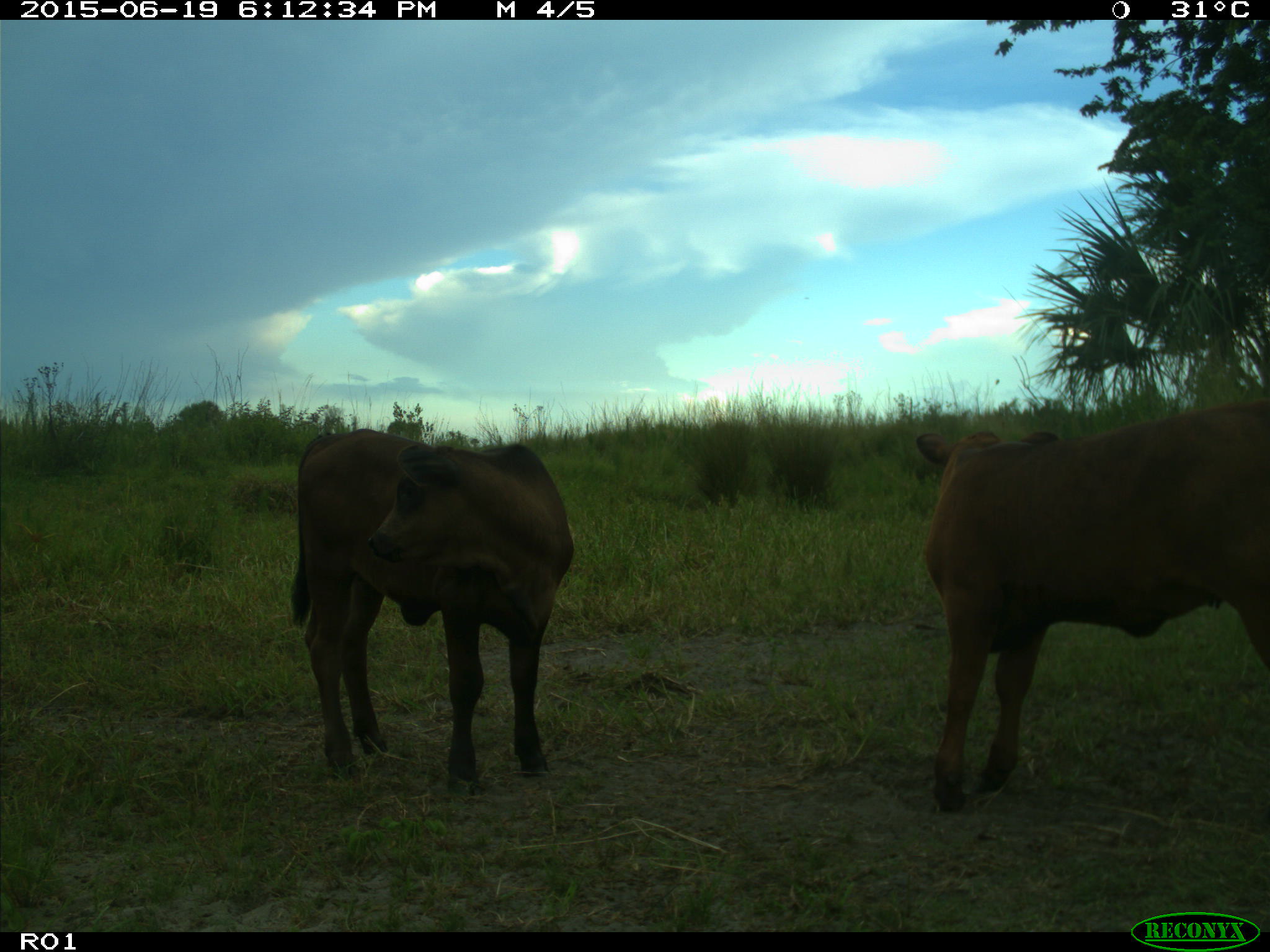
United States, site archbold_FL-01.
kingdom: Animalia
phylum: Chordata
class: Mammalia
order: Artiodactyla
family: Bovidae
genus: Bos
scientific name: Bos taurus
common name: domestic cow